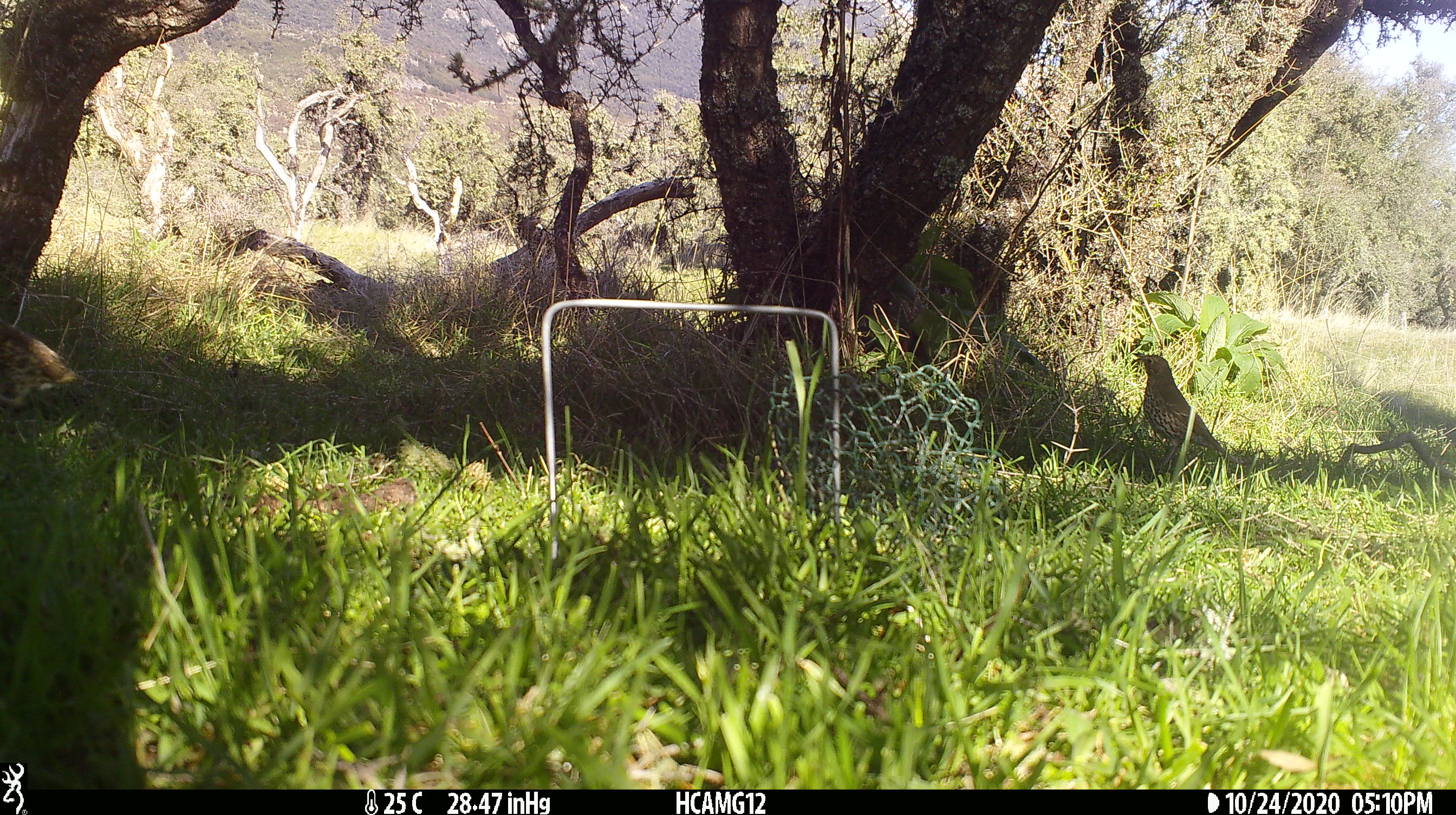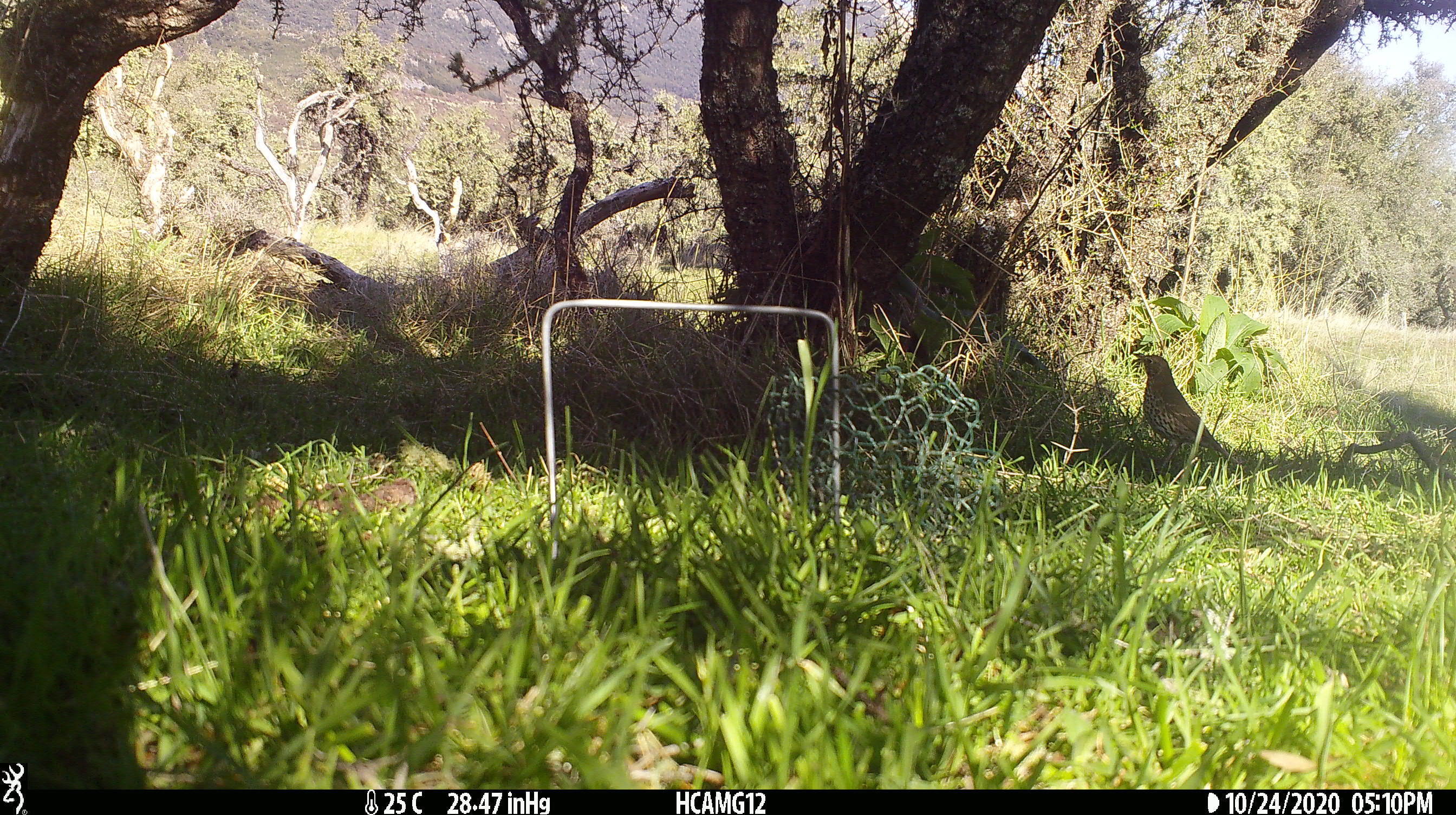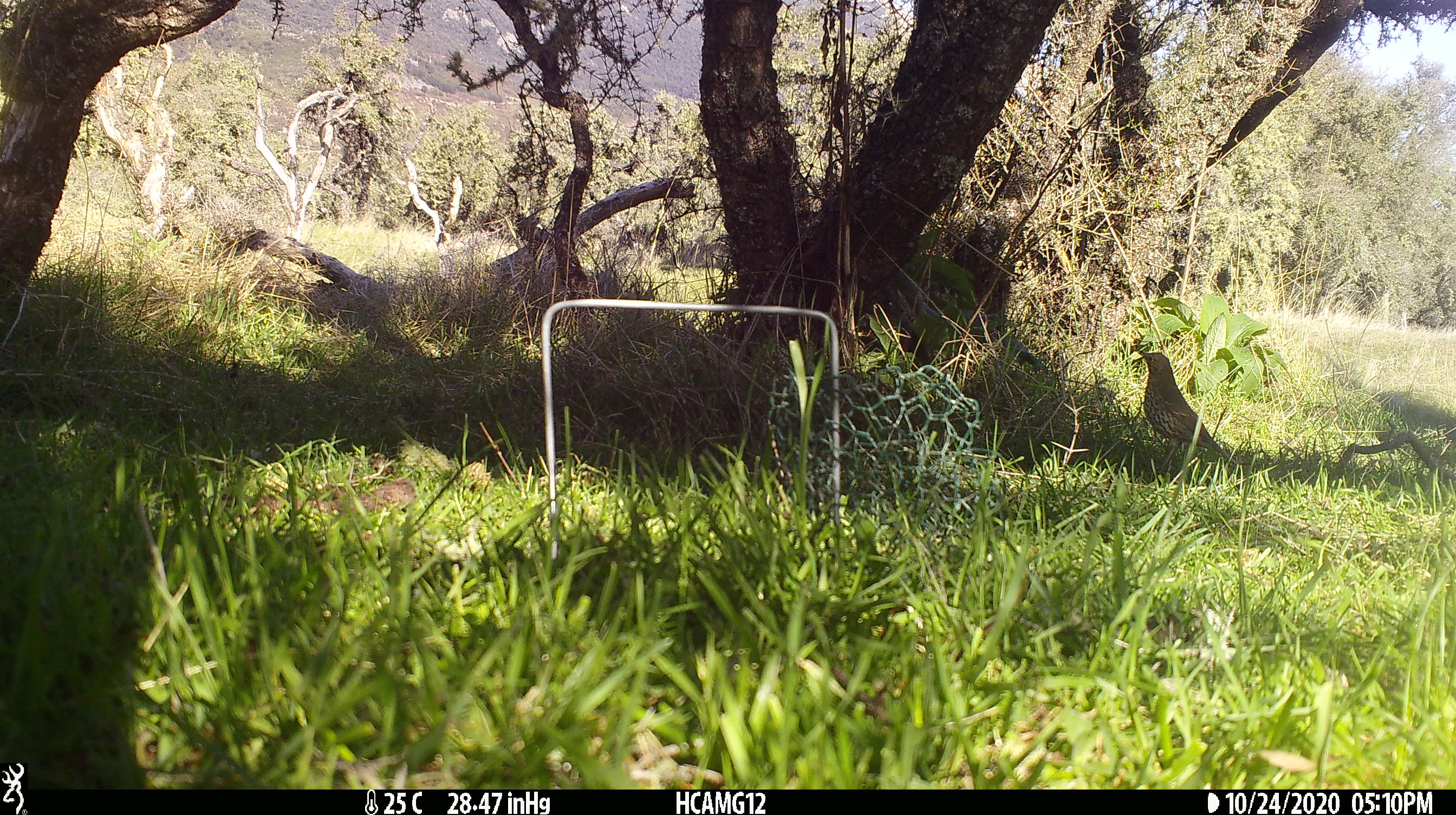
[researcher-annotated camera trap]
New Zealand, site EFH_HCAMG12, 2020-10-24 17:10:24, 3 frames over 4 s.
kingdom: Animalia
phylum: Chordata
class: Aves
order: Passeriformes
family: Turdidae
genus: Turdus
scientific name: Turdus philomelos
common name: song thrush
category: thrush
Thrush (song thrush) (Turdus philomelos).